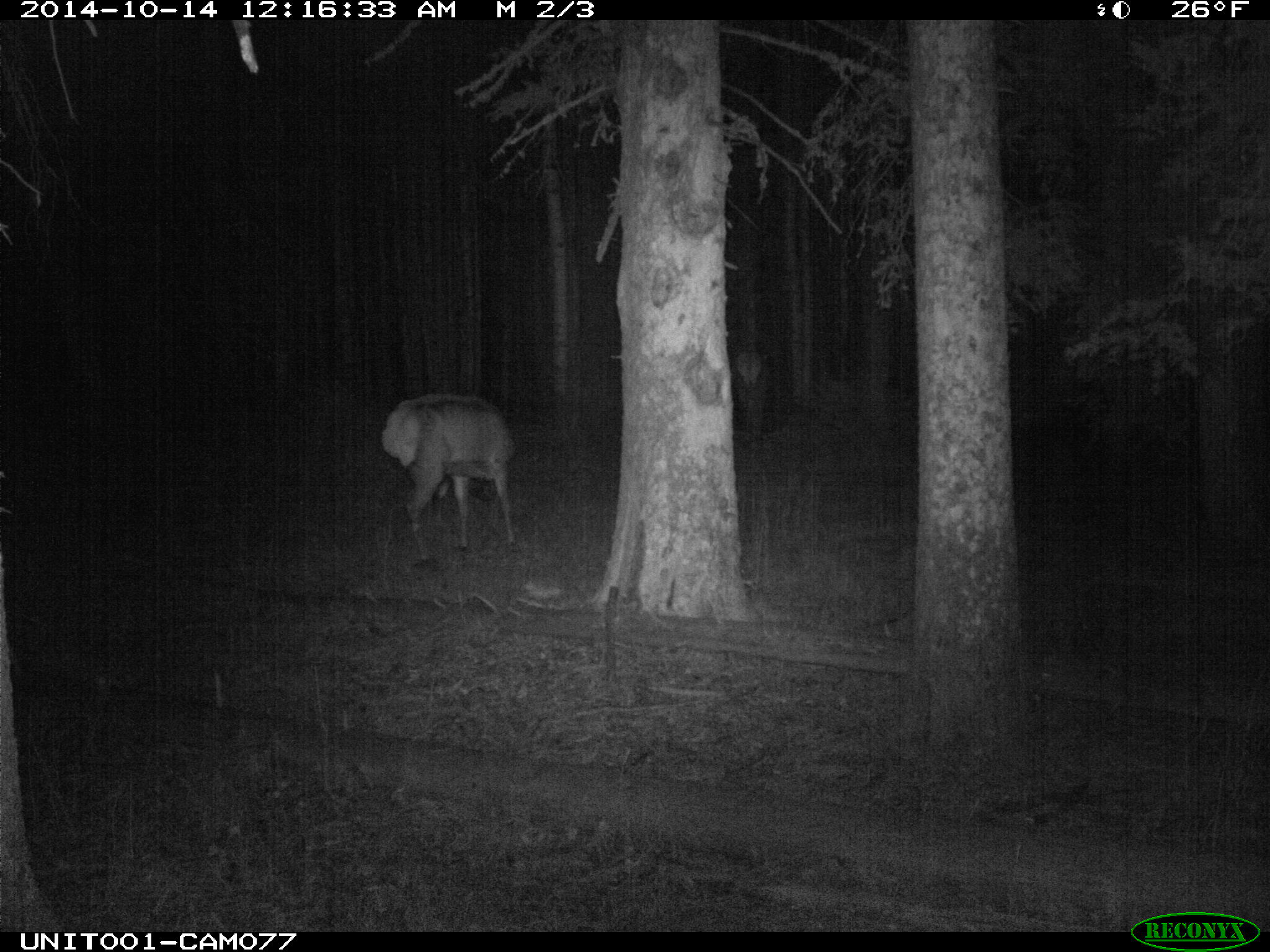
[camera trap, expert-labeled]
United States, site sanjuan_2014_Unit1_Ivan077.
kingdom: Animalia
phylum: Chordata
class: Mammalia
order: Artiodactyla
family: Cervidae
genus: Cervus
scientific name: Cervus elaphus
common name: red deer